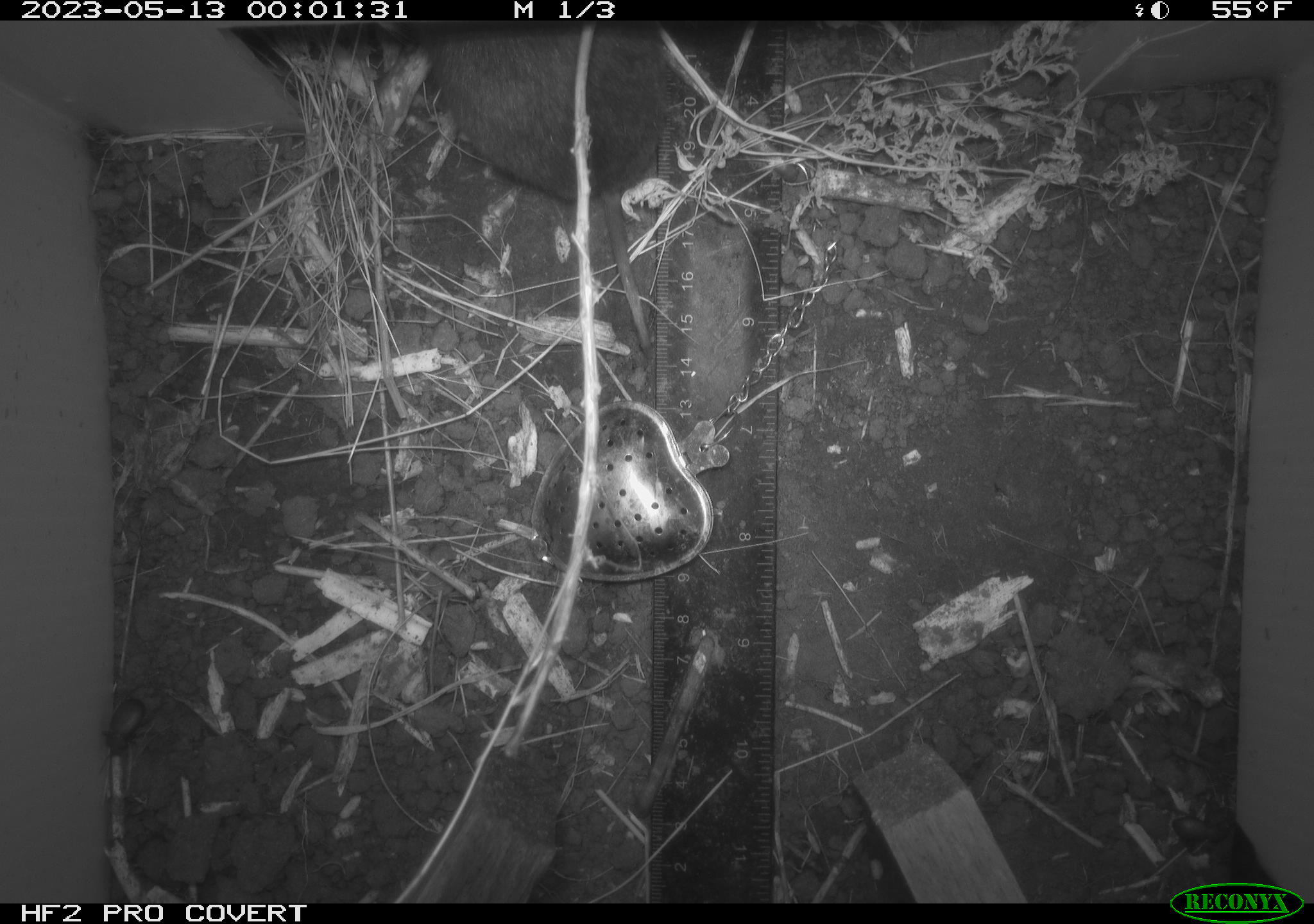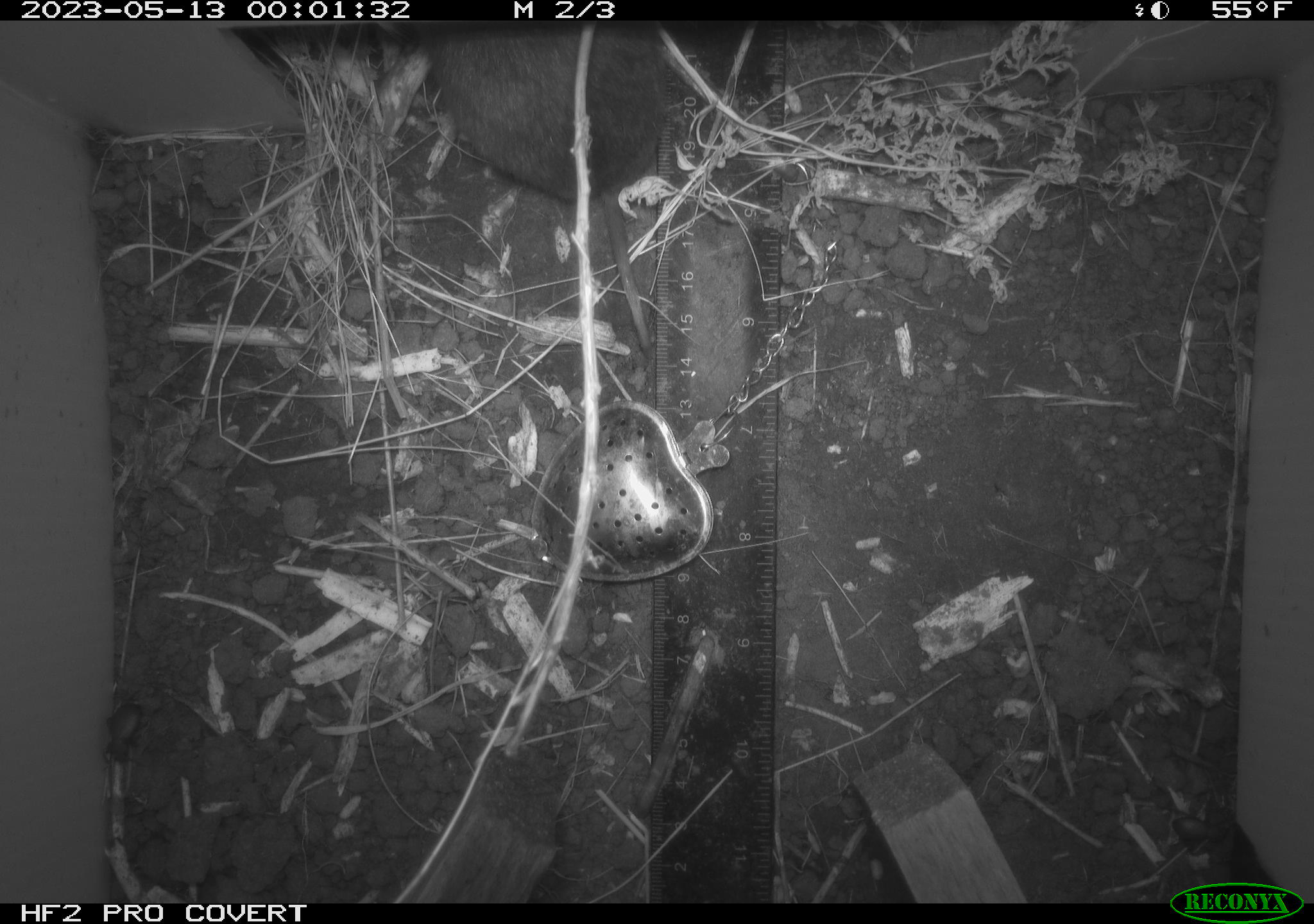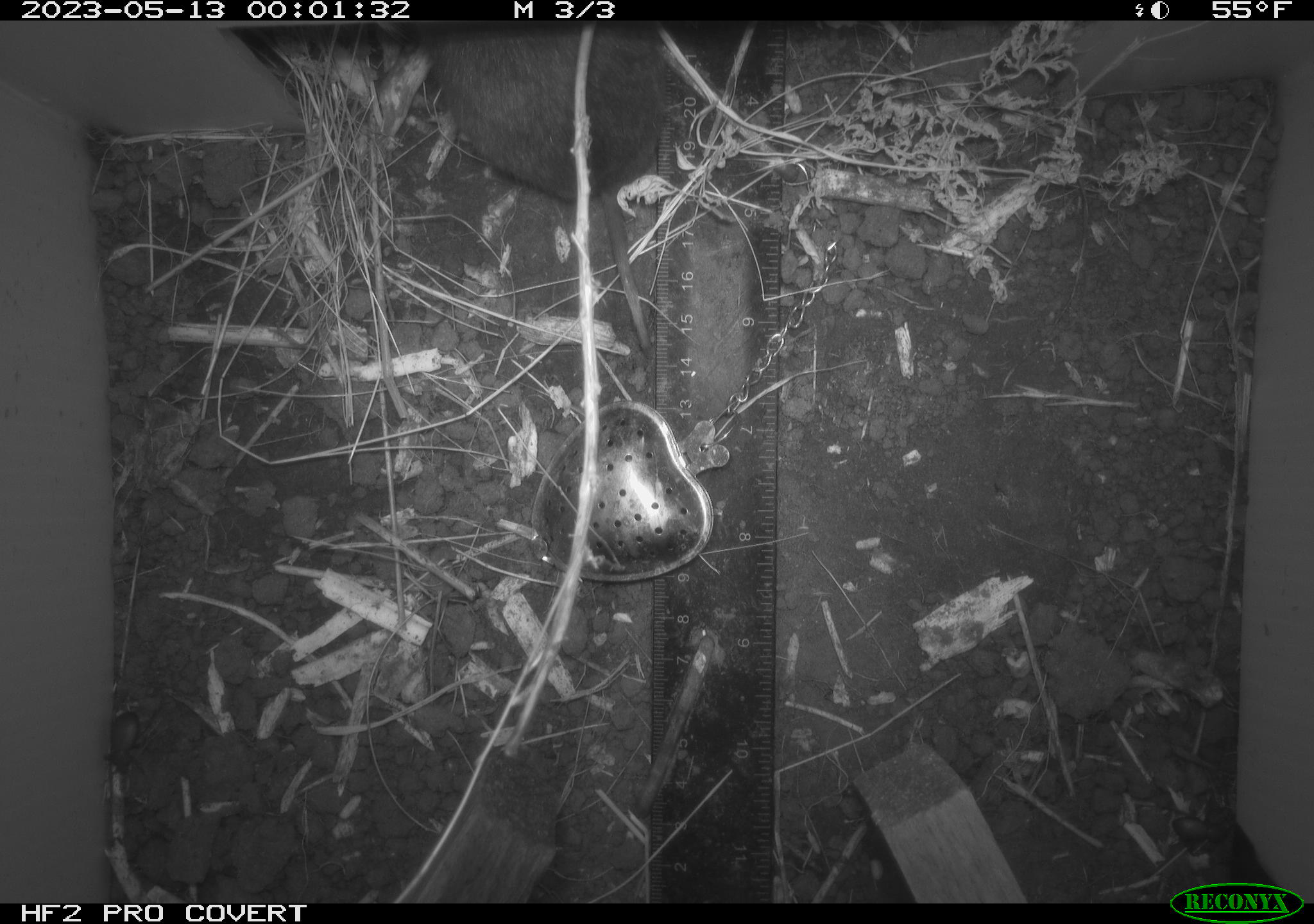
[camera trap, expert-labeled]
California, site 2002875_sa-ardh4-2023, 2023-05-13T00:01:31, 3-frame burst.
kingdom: Animalia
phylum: Chordata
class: Mammalia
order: Rodentia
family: Cricetidae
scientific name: Arvicolinae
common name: voles, lemmings, and muskrats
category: arvicolinae subfamily